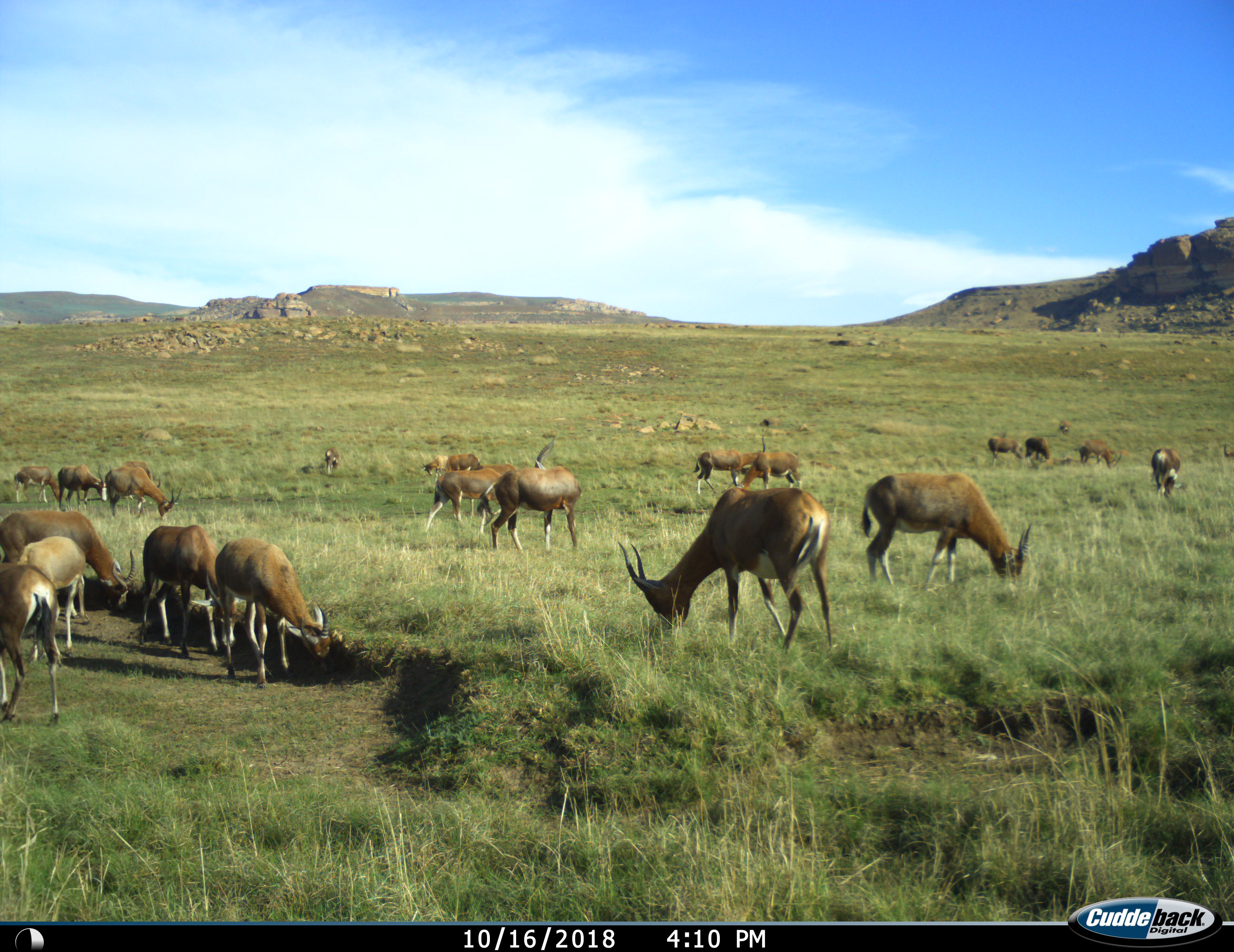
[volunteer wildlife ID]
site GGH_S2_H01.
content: unidentified animal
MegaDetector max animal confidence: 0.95